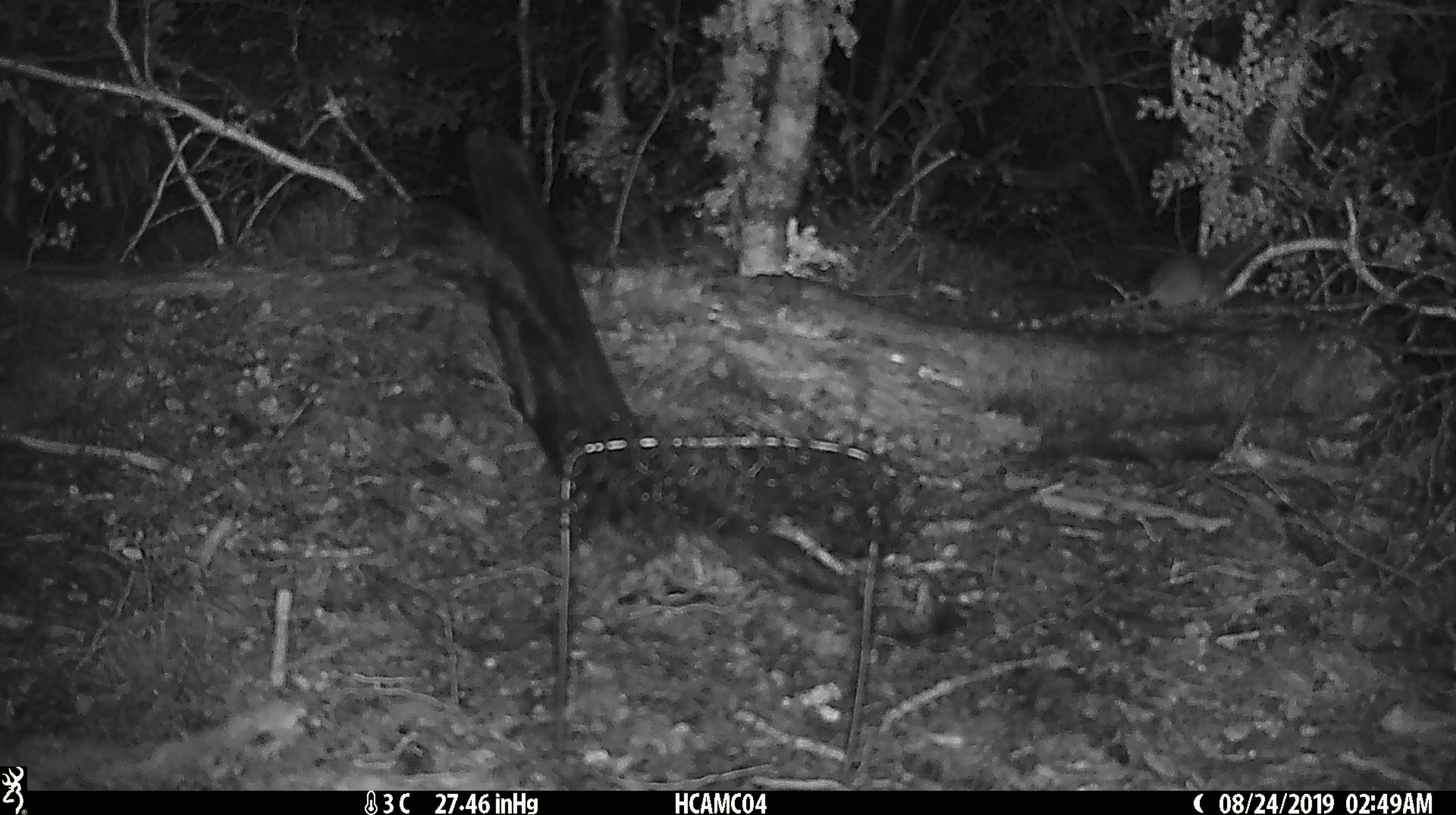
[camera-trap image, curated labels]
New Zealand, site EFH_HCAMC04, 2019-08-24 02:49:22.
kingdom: Animalia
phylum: Chordata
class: Mammalia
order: Rodentia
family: Muridae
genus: Mus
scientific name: Mus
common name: mouse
Mouse (Mus).